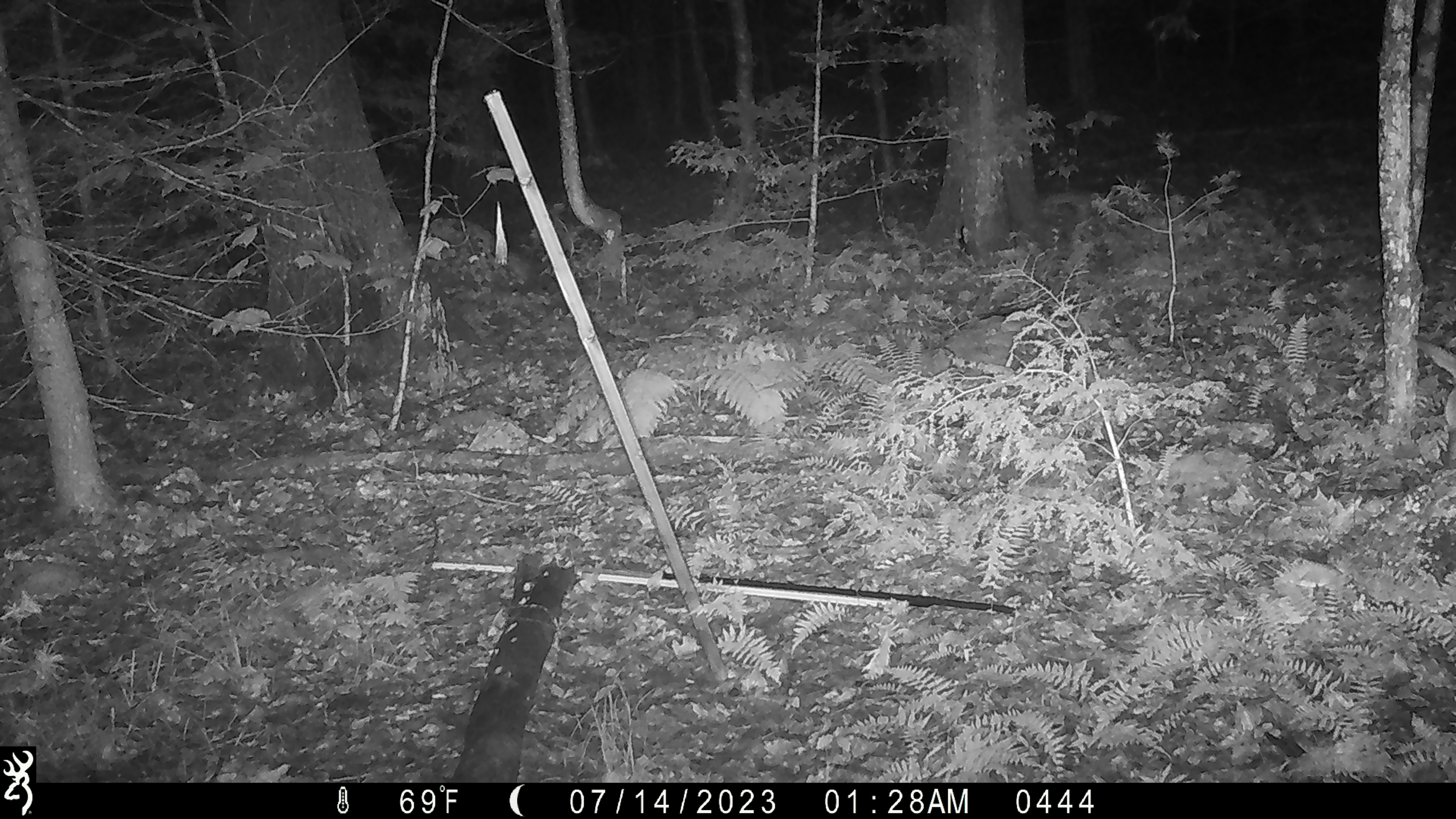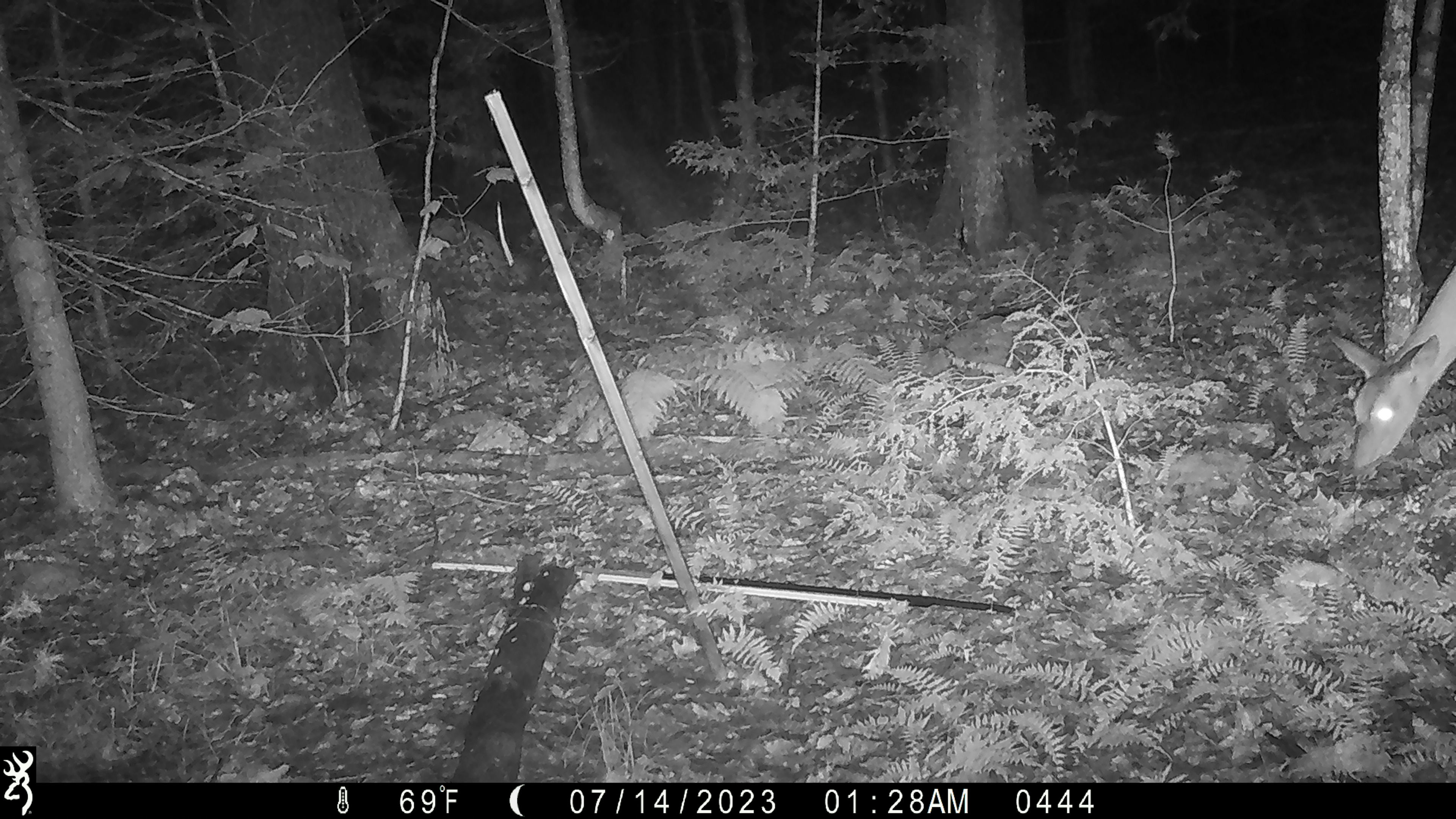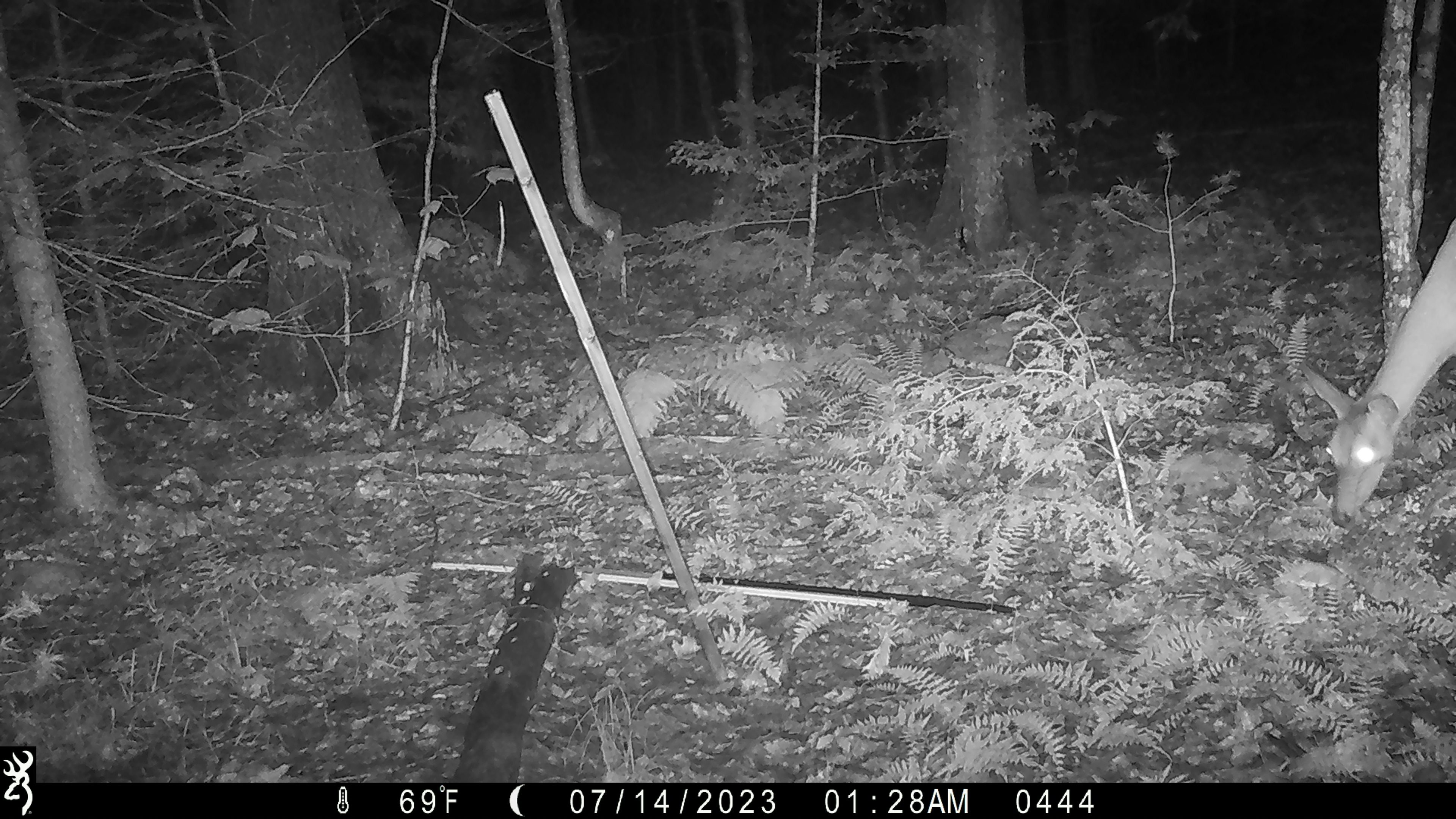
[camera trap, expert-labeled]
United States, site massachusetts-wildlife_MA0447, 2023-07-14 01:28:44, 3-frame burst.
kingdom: Animalia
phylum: Chordata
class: Mammalia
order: Artiodactyla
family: Cervidae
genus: Odocoileus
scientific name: Odocoileus virginianus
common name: white-tailed deer